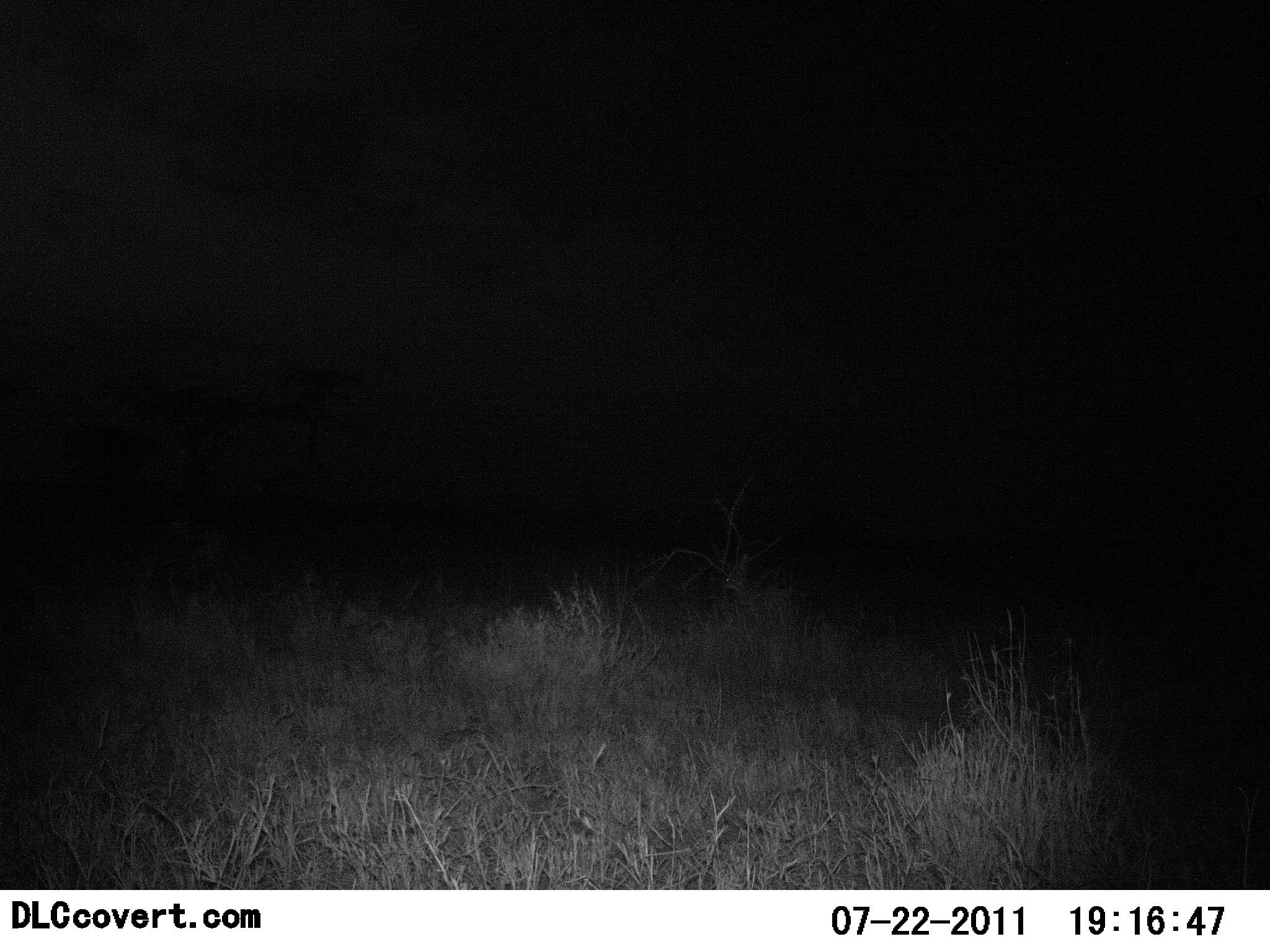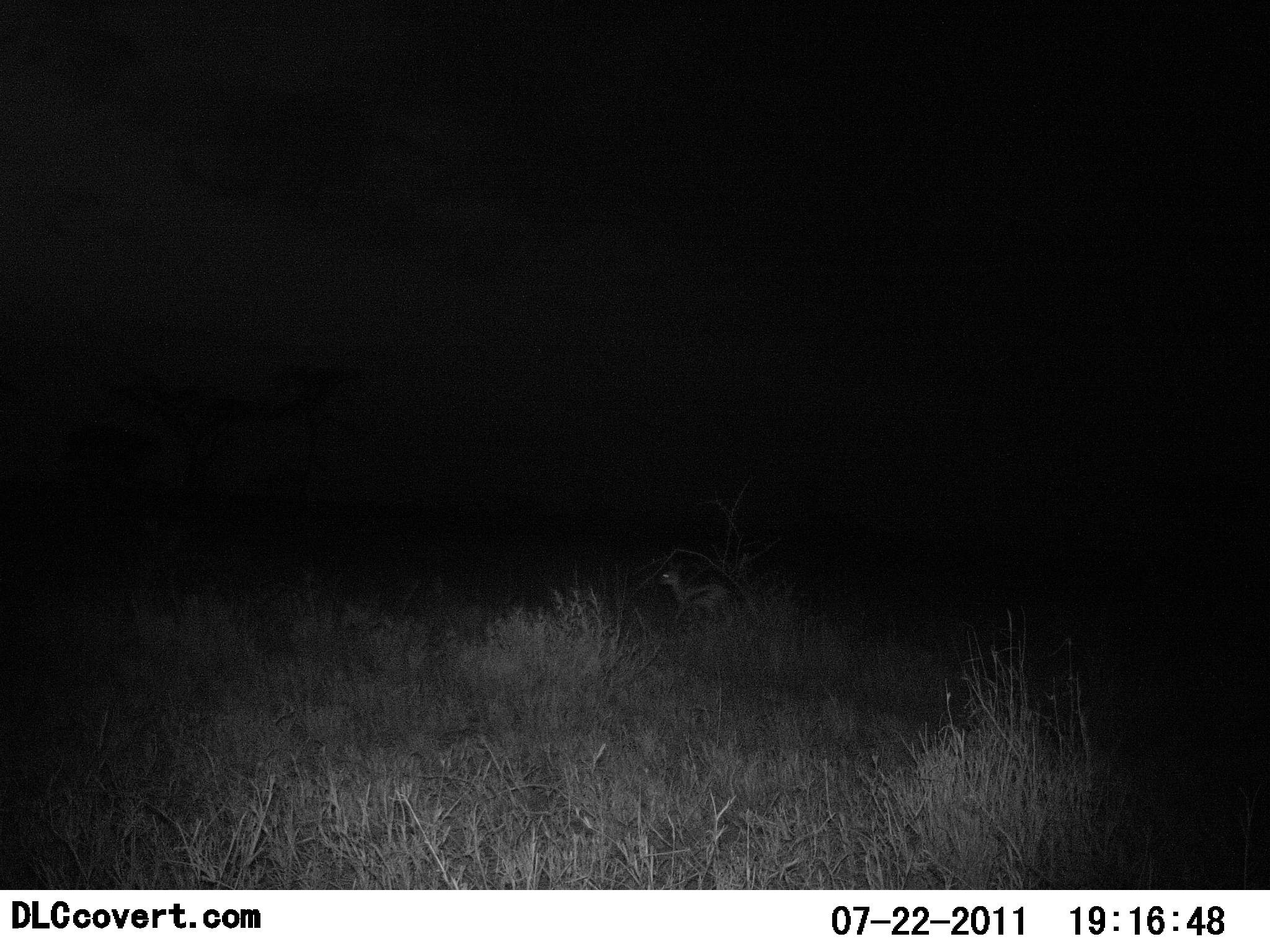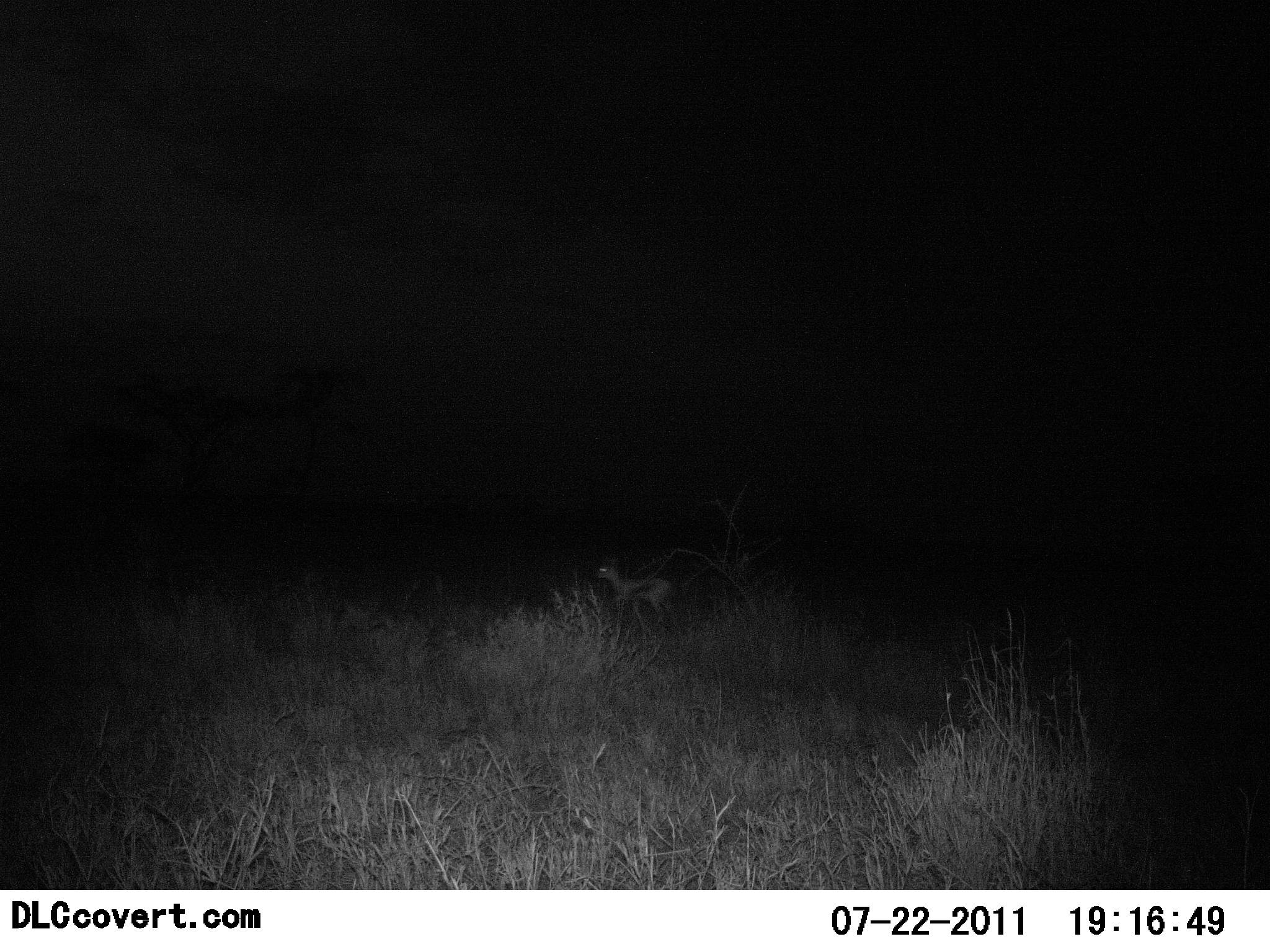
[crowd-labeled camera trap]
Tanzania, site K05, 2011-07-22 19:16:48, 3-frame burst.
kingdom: Animalia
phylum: Chordata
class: Mammalia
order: Artiodactyla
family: Bovidae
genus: Eudorcas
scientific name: Eudorcas thomsonii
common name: thomson's gazelle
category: gazellethomsons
Gazellethomsons (thomson's gazelle) (Eudorcas thomsonii), count 1. Behavior (volunteer vote fractions): standing 0%, resting 0%, moving 100%, interacting 0%. Young present (vote fraction): 9%. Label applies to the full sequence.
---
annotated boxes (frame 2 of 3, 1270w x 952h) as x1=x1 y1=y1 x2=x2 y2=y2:
animal: x1=657 y1=560 x2=736 y2=627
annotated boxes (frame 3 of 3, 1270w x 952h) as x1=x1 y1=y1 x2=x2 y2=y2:
animal: x1=592 y1=558 x2=678 y2=630